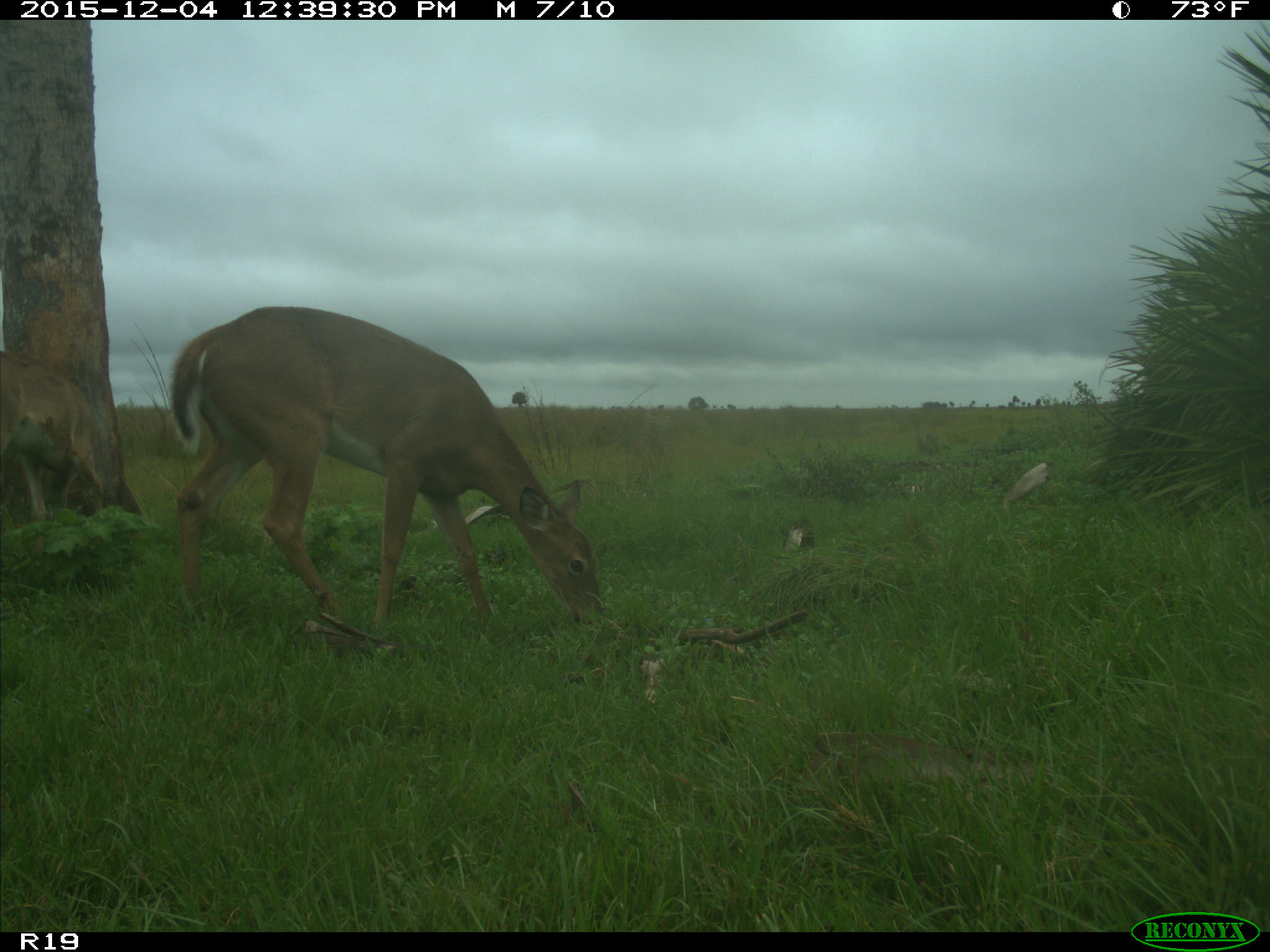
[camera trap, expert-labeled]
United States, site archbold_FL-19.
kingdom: Animalia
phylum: Chordata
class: Mammalia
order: Artiodactyla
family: Cervidae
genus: Odocoileus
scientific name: Odocoileus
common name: deer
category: unidentified deer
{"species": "unidentified deer (deer) (Odocoileus)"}